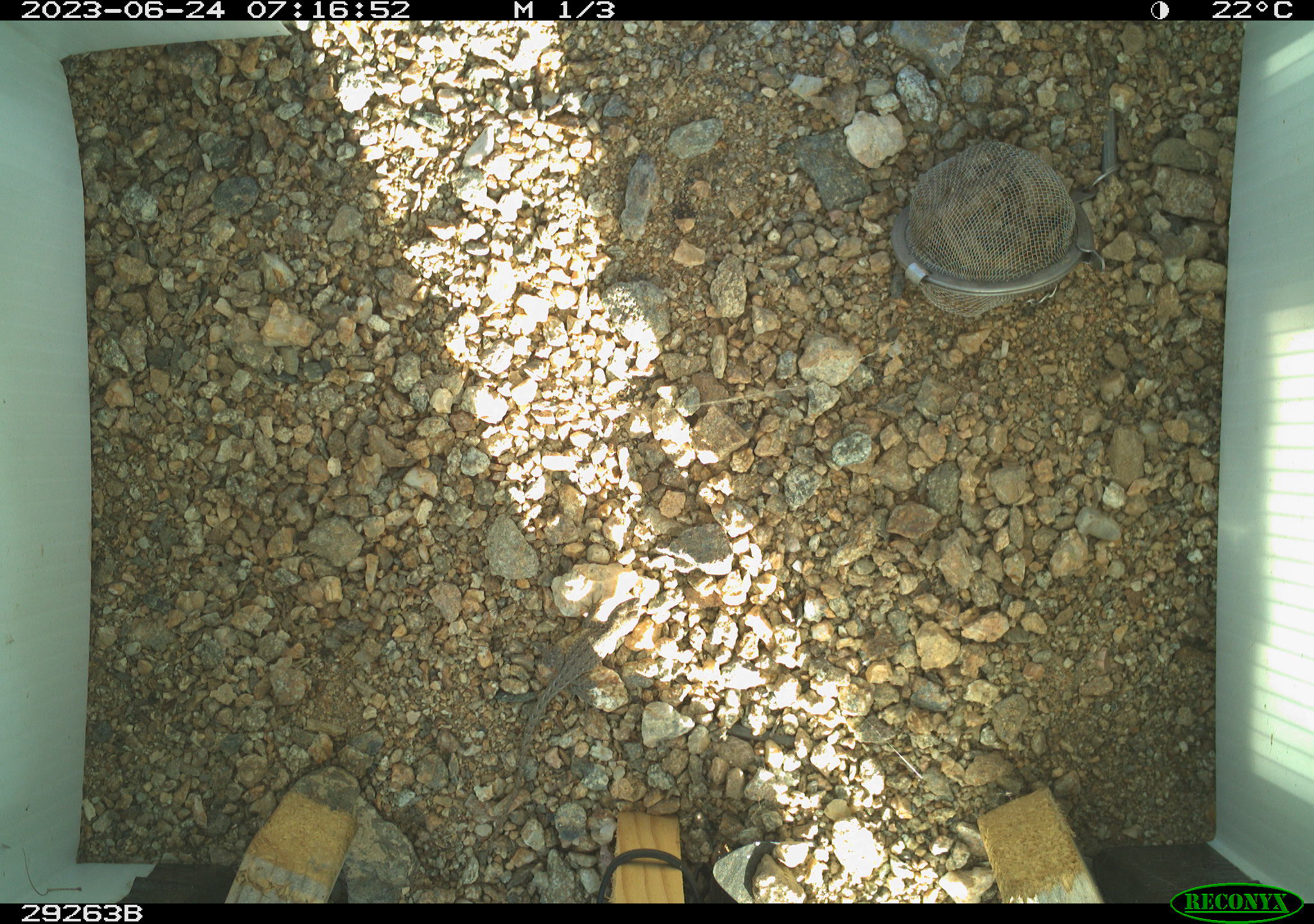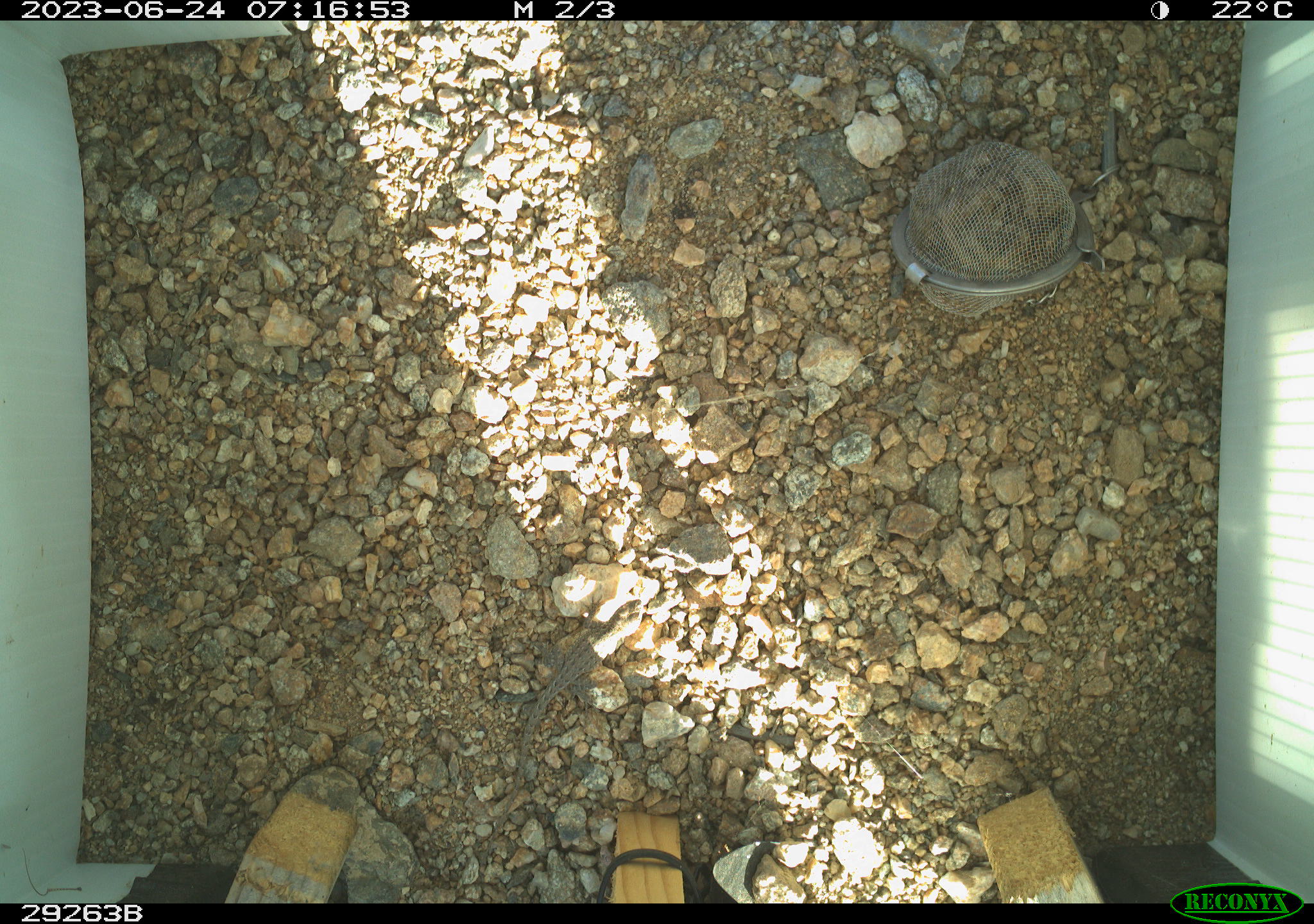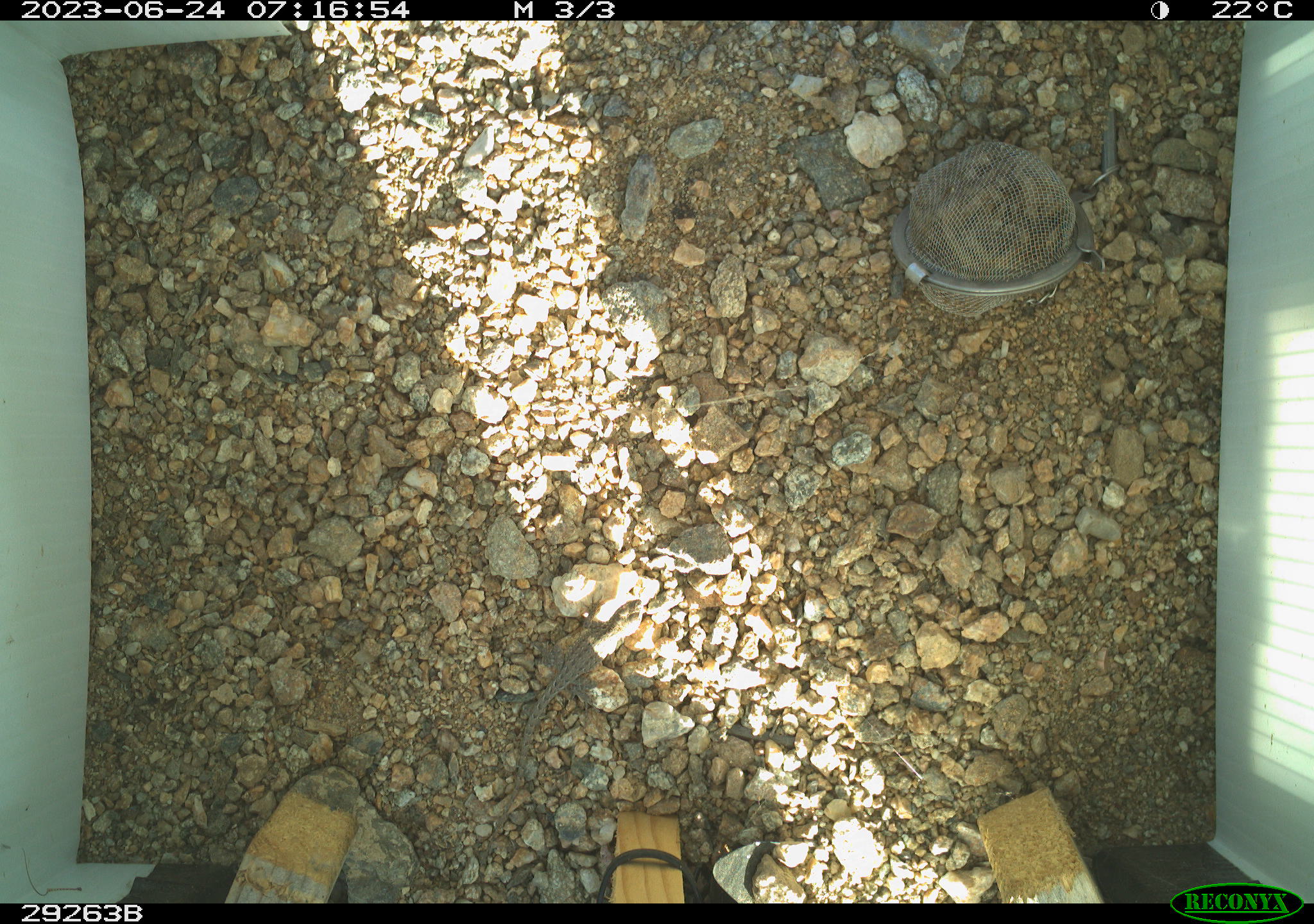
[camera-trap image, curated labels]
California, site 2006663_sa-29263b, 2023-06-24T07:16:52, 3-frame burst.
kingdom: Animalia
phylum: Chordata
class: Reptilia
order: Squamata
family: Phrynosomatidae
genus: Sceloporus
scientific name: Sceloporus graciosus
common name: common sagebrush lizard